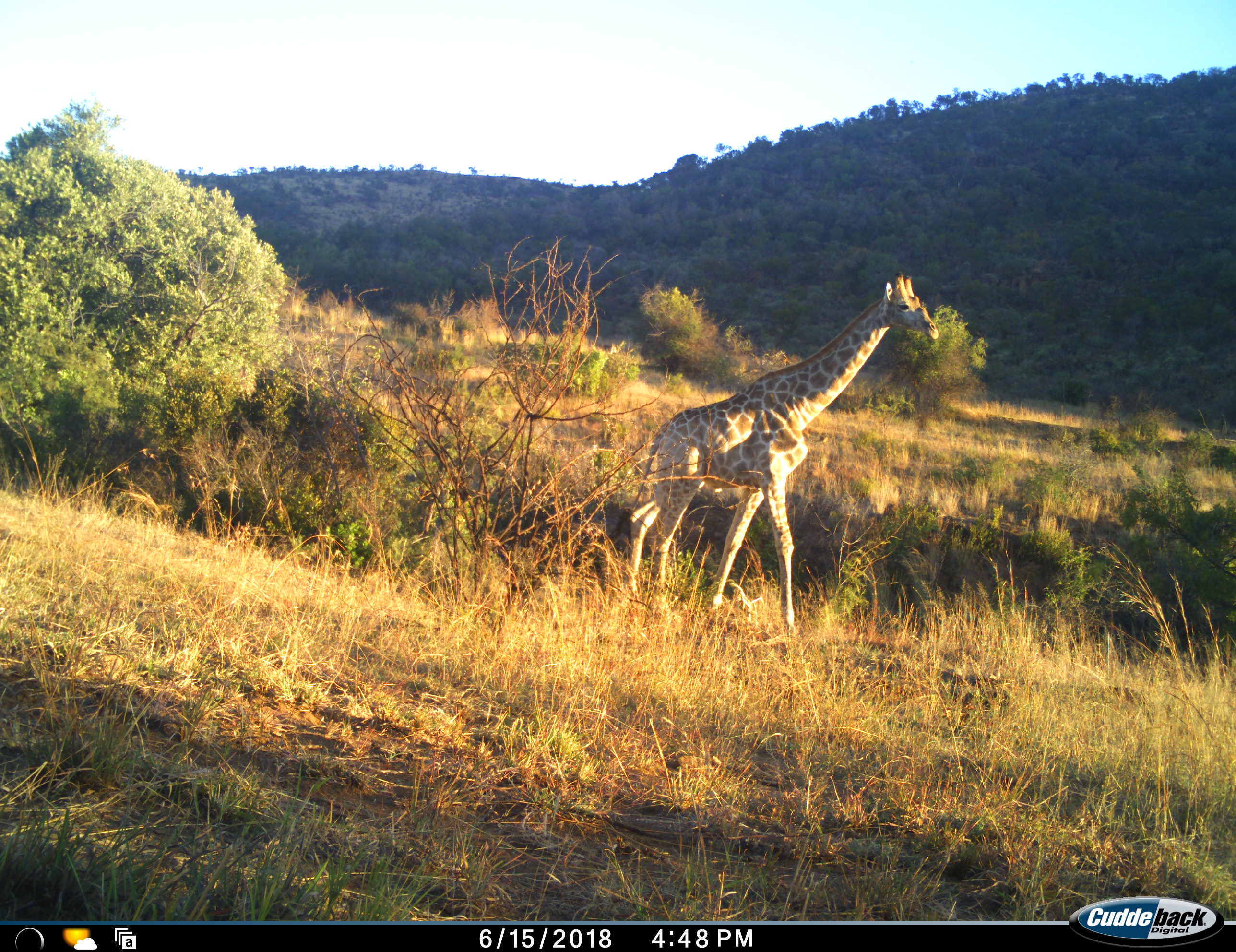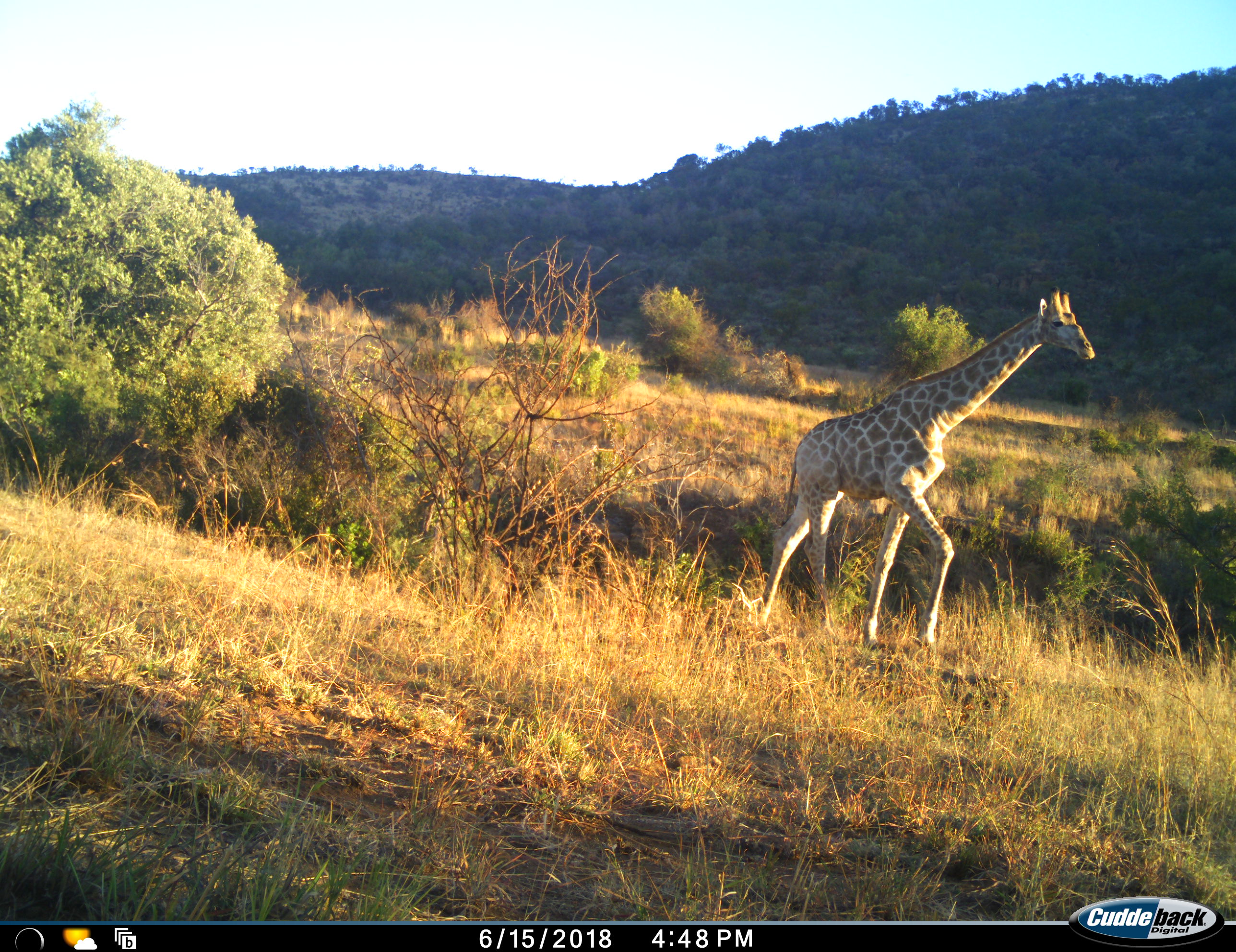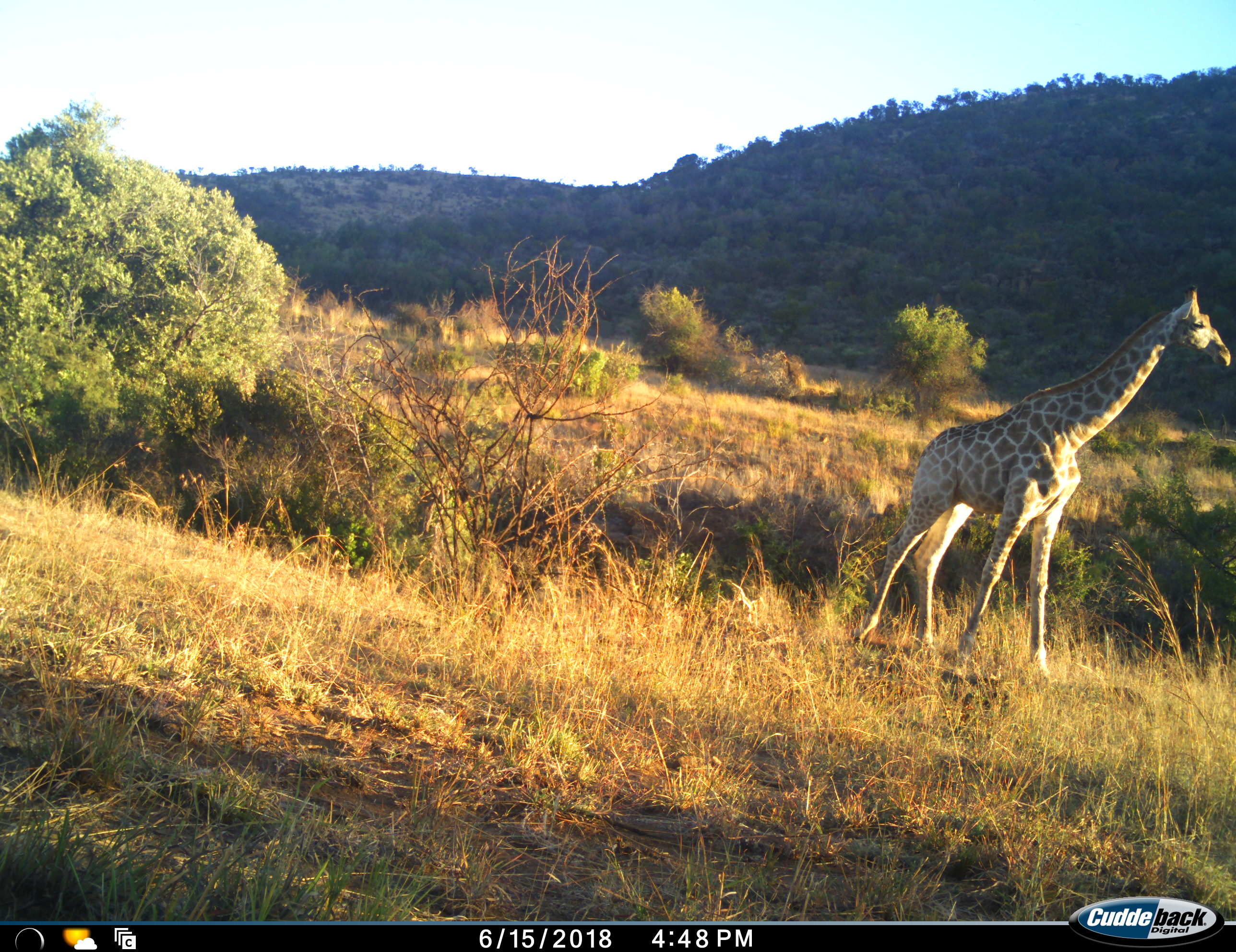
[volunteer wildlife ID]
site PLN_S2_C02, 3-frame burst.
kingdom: Animalia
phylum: Chordata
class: Mammalia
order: Artiodactyla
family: Giraffidae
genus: Giraffa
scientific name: Giraffa camelopardalis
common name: giraffe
Giraffe (Giraffa camelopardalis), count 1. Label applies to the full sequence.